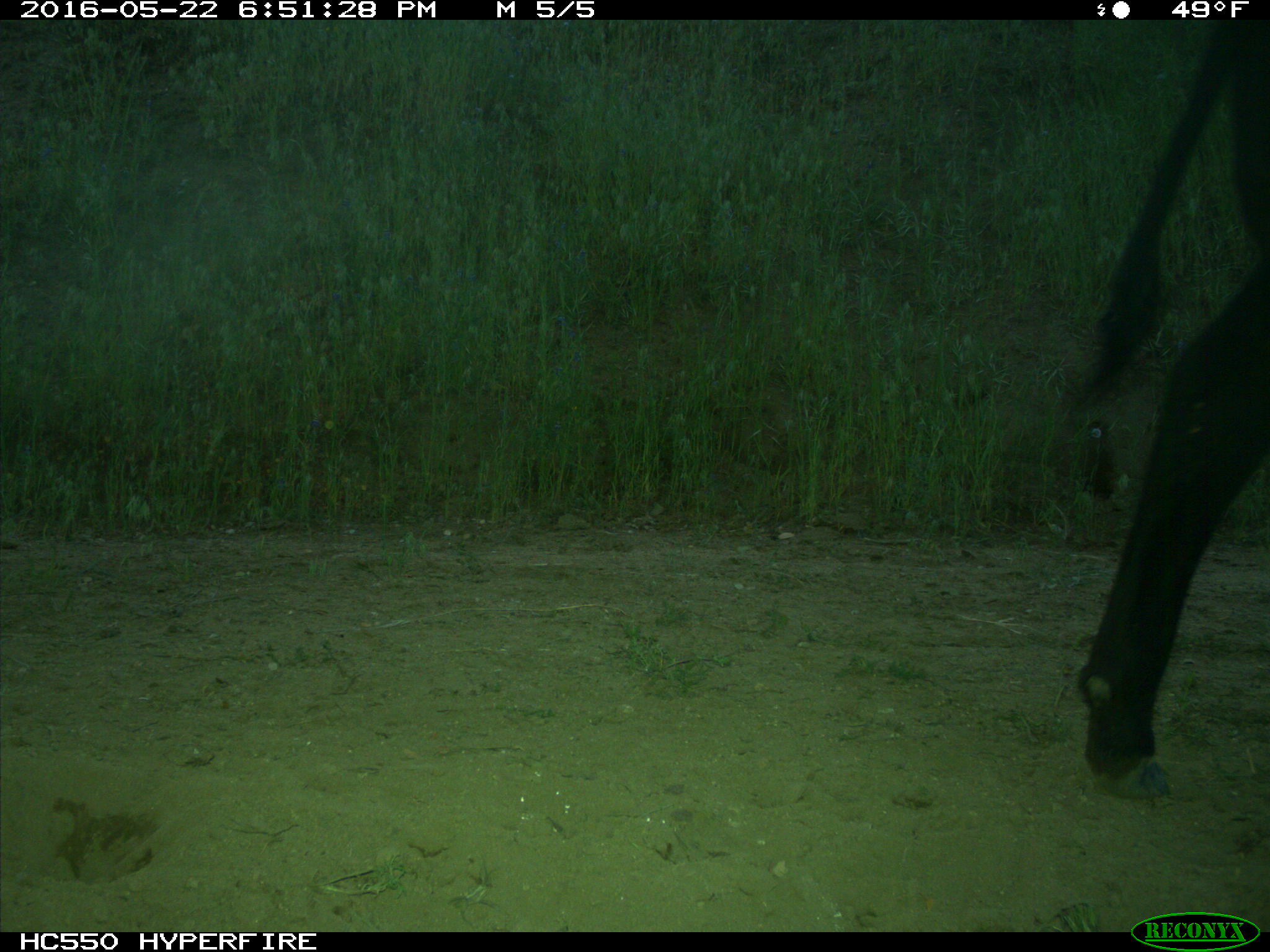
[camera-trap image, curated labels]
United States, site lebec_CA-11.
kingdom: Animalia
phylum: Chordata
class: Mammalia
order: Artiodactyla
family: Bovidae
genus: Bos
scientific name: Bos taurus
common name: domestic cow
Bos taurus (domestic cow).